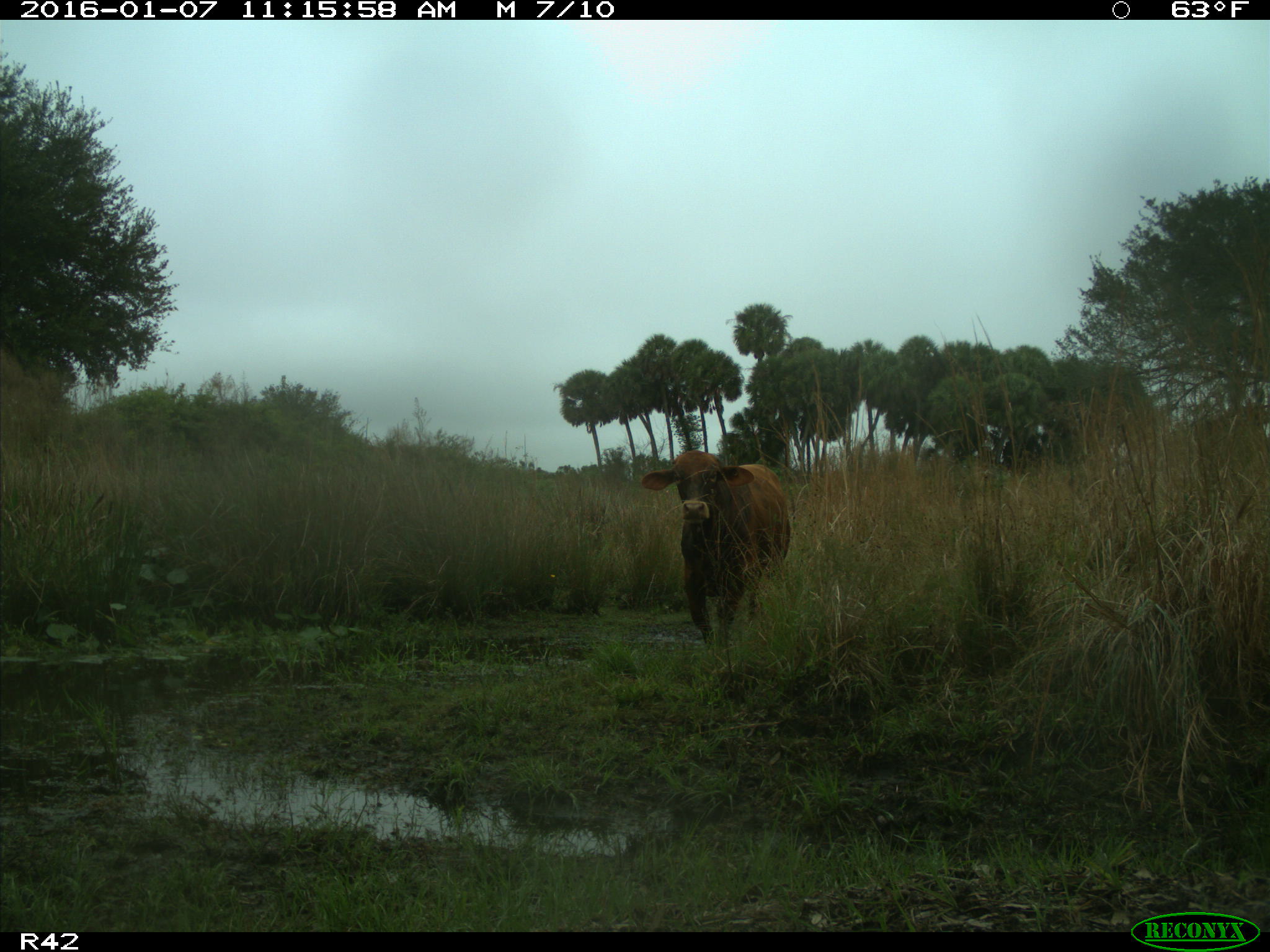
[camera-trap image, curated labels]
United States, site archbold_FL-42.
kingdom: Animalia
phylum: Chordata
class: Mammalia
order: Artiodactyla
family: Bovidae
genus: Bos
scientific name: Bos taurus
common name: domestic cow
Bos taurus (domestic cow).